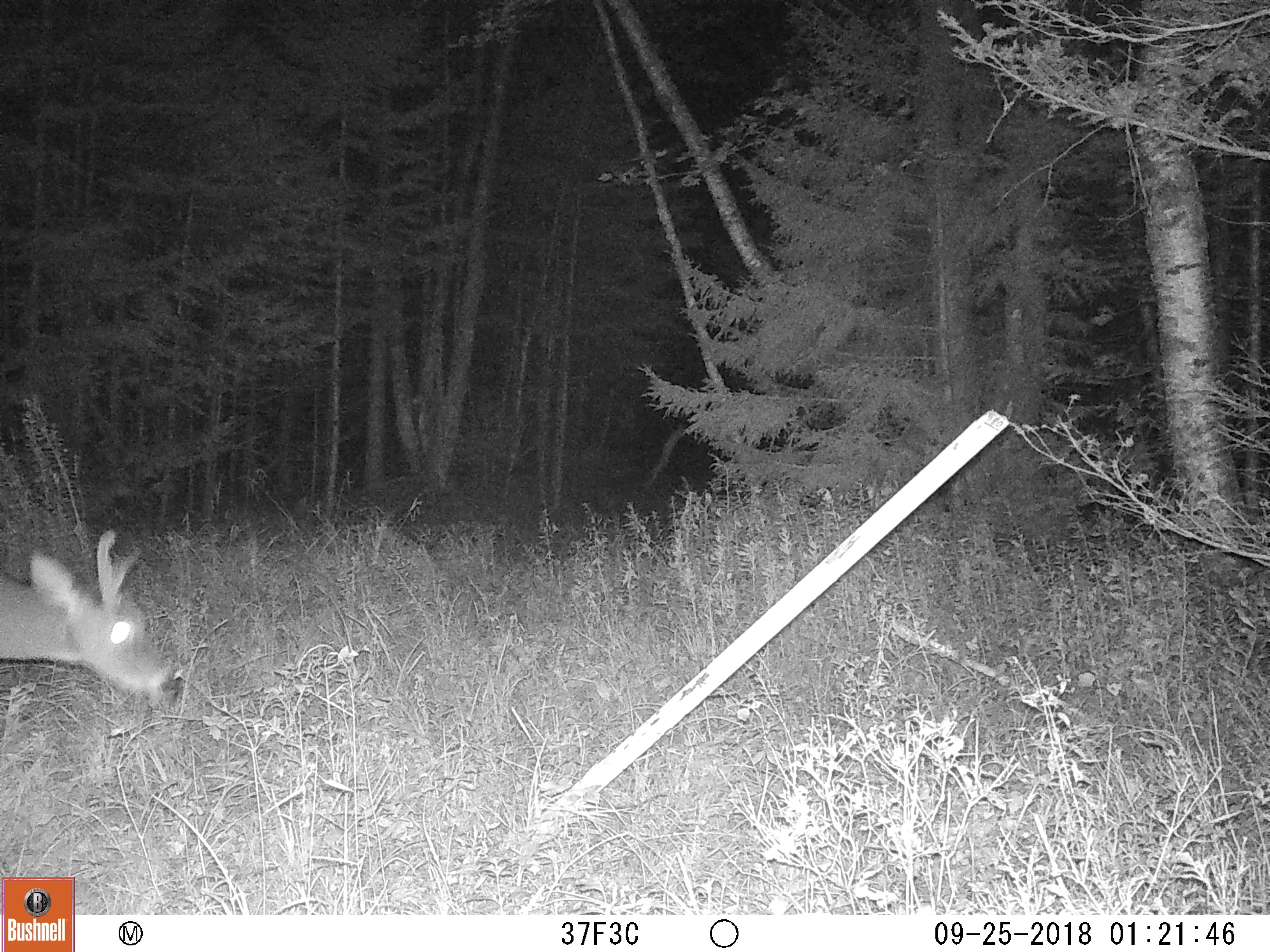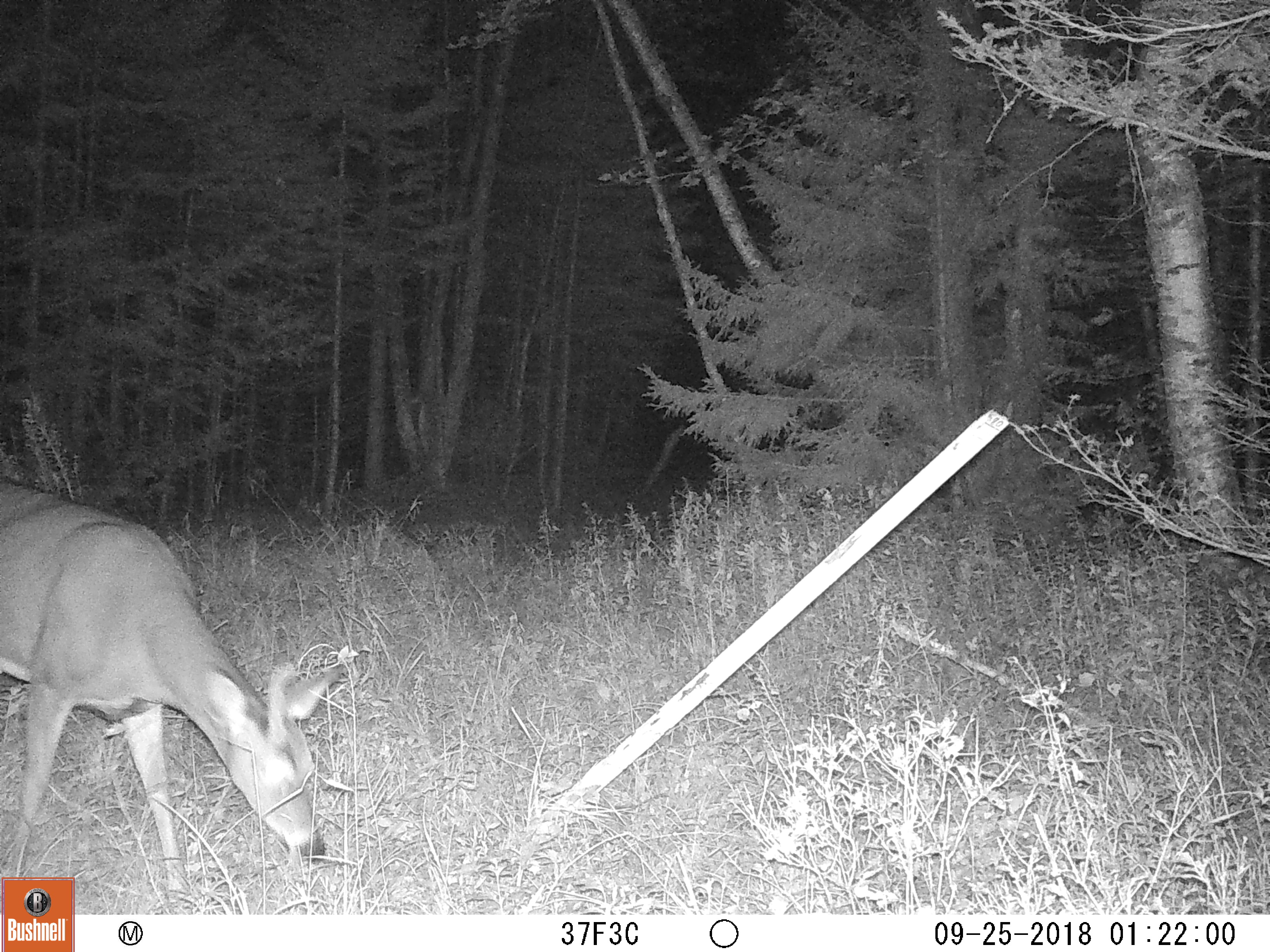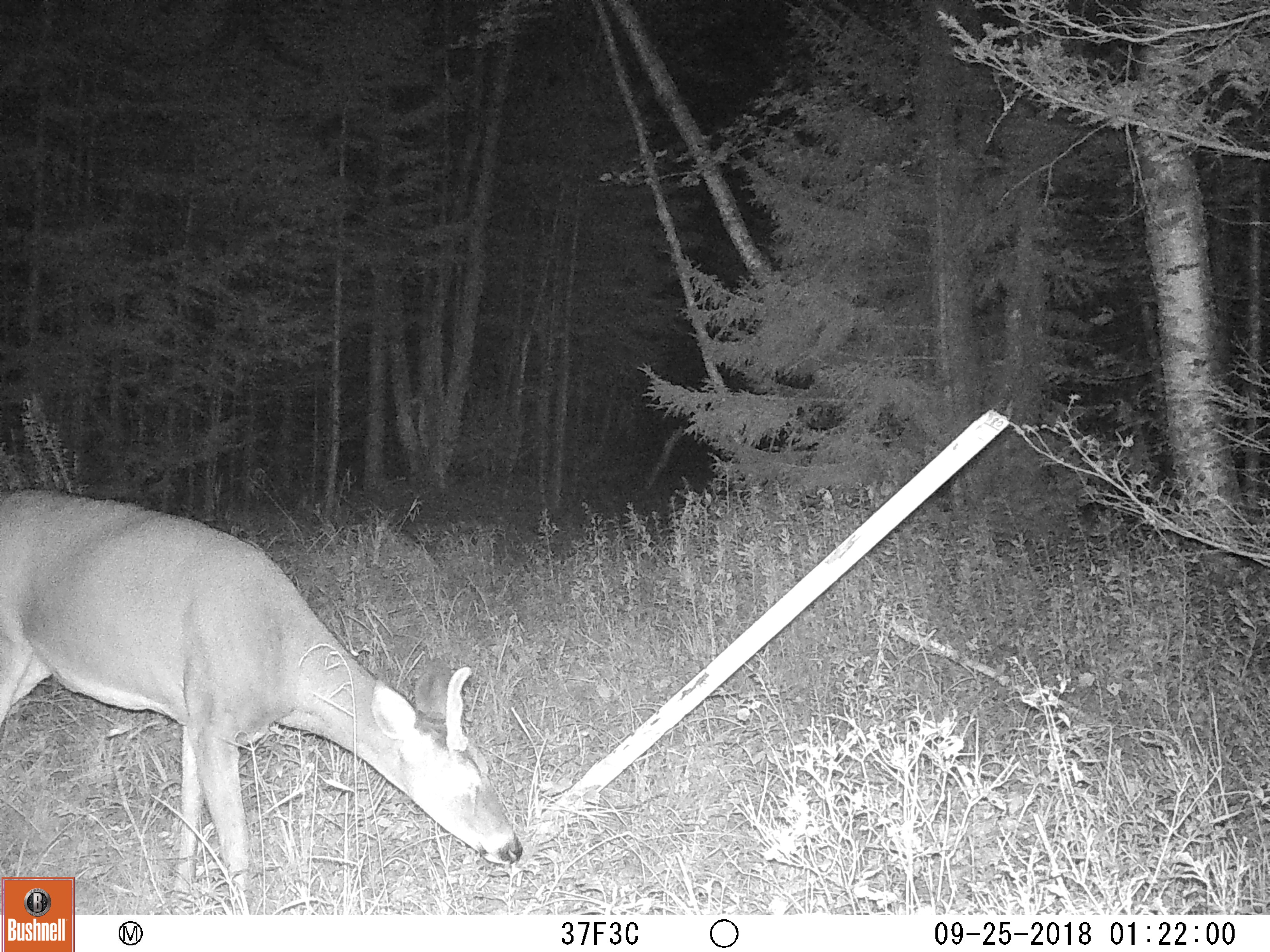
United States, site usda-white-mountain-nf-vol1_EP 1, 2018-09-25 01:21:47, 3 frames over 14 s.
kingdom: Animalia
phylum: Chordata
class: Mammalia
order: Artiodactyla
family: Cervidae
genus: Odocoileus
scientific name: Odocoileus virginianus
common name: white-tailed deer